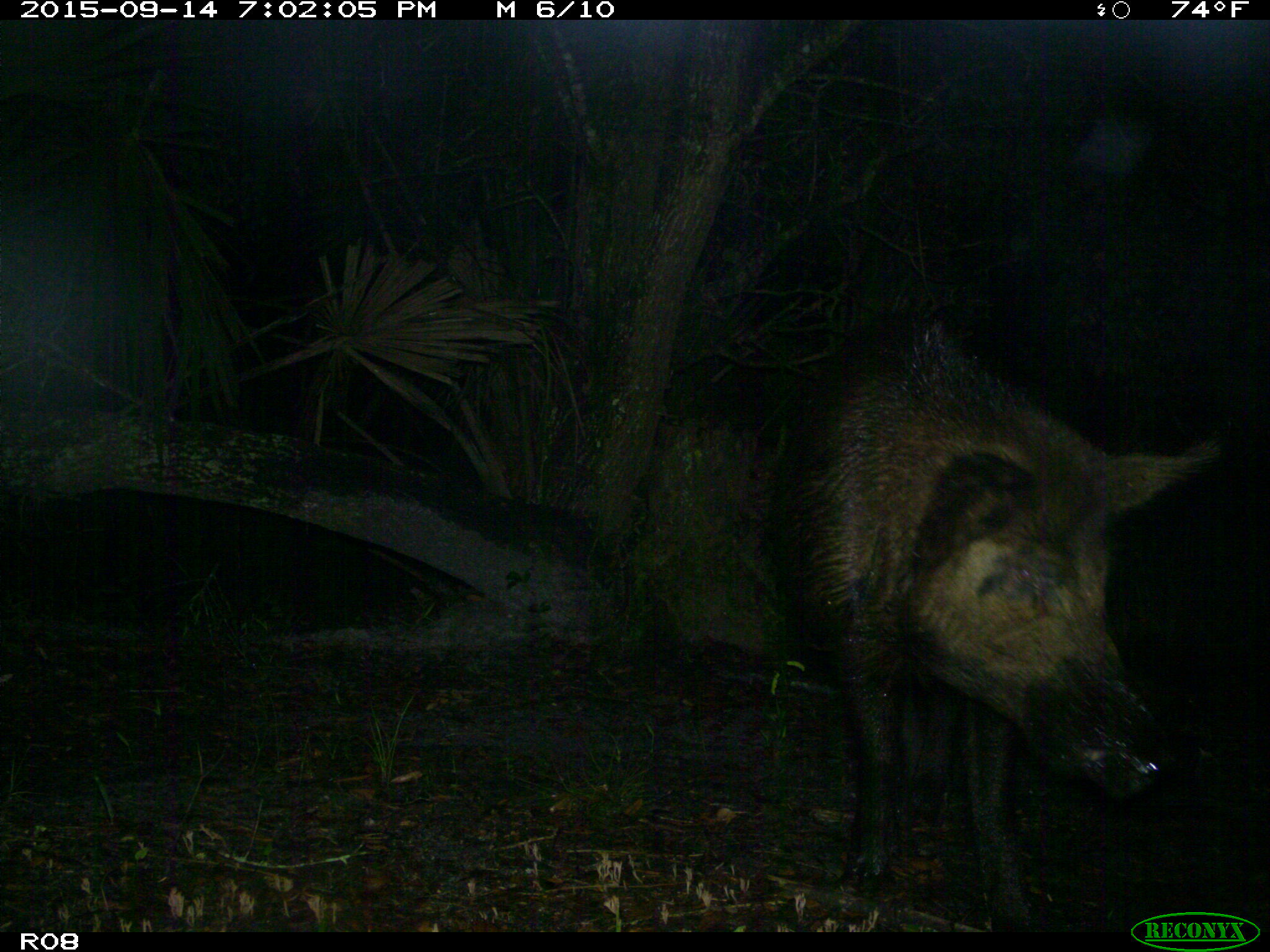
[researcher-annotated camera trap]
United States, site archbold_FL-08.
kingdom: Animalia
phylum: Chordata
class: Mammalia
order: Artiodactyla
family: Suidae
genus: Sus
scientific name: Sus scrofa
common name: wild boar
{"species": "Sus scrofa (wild boar)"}